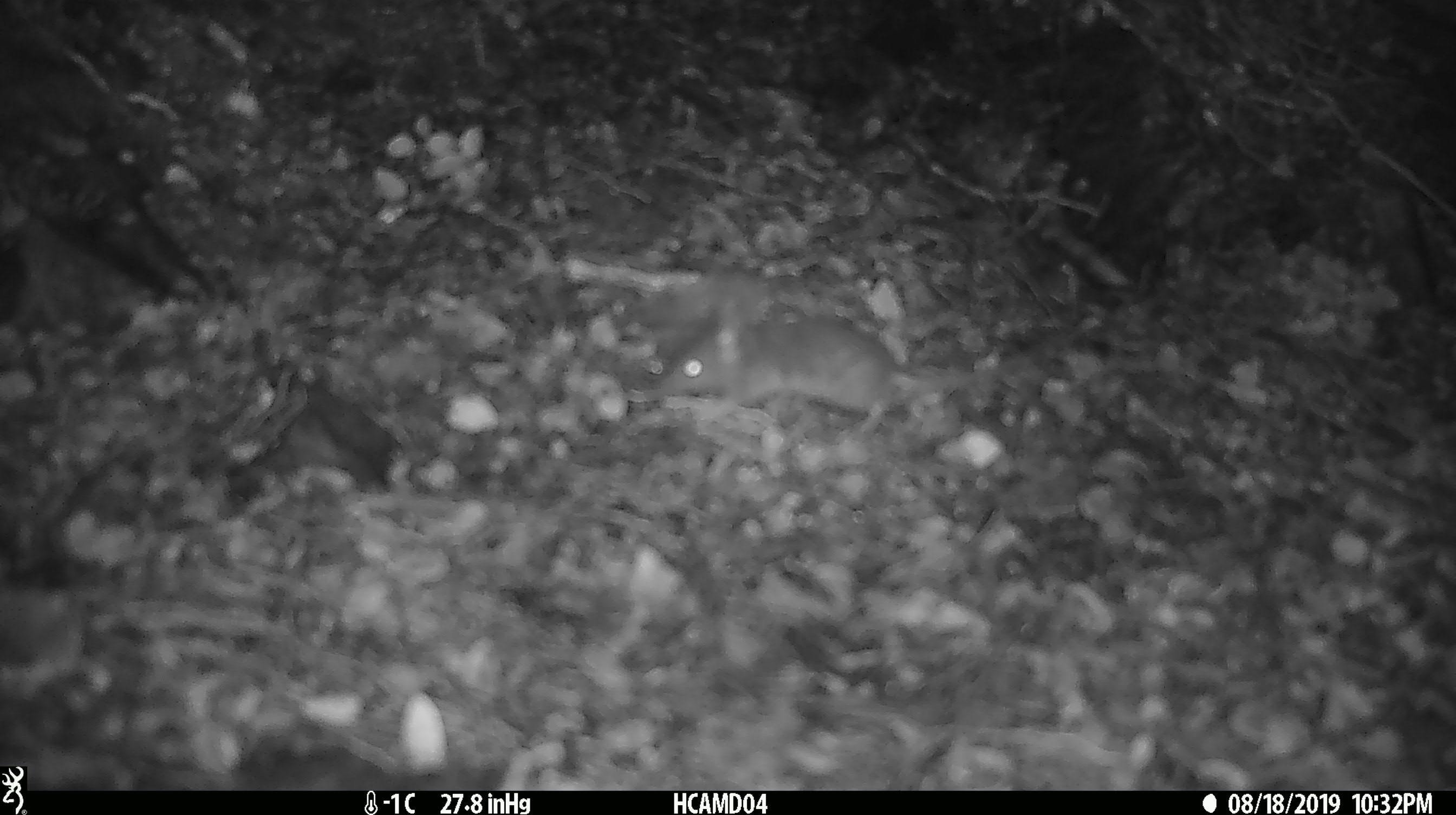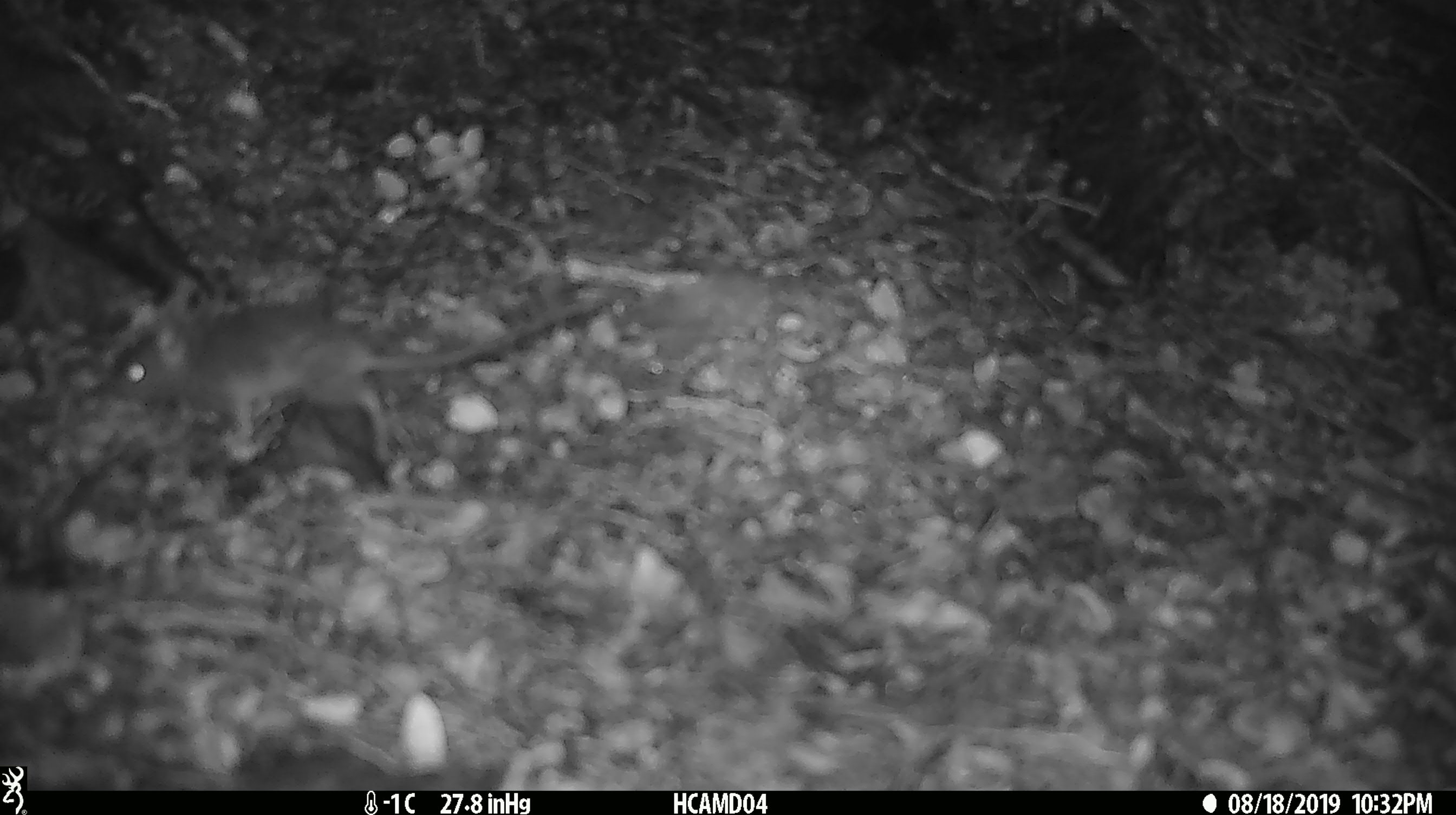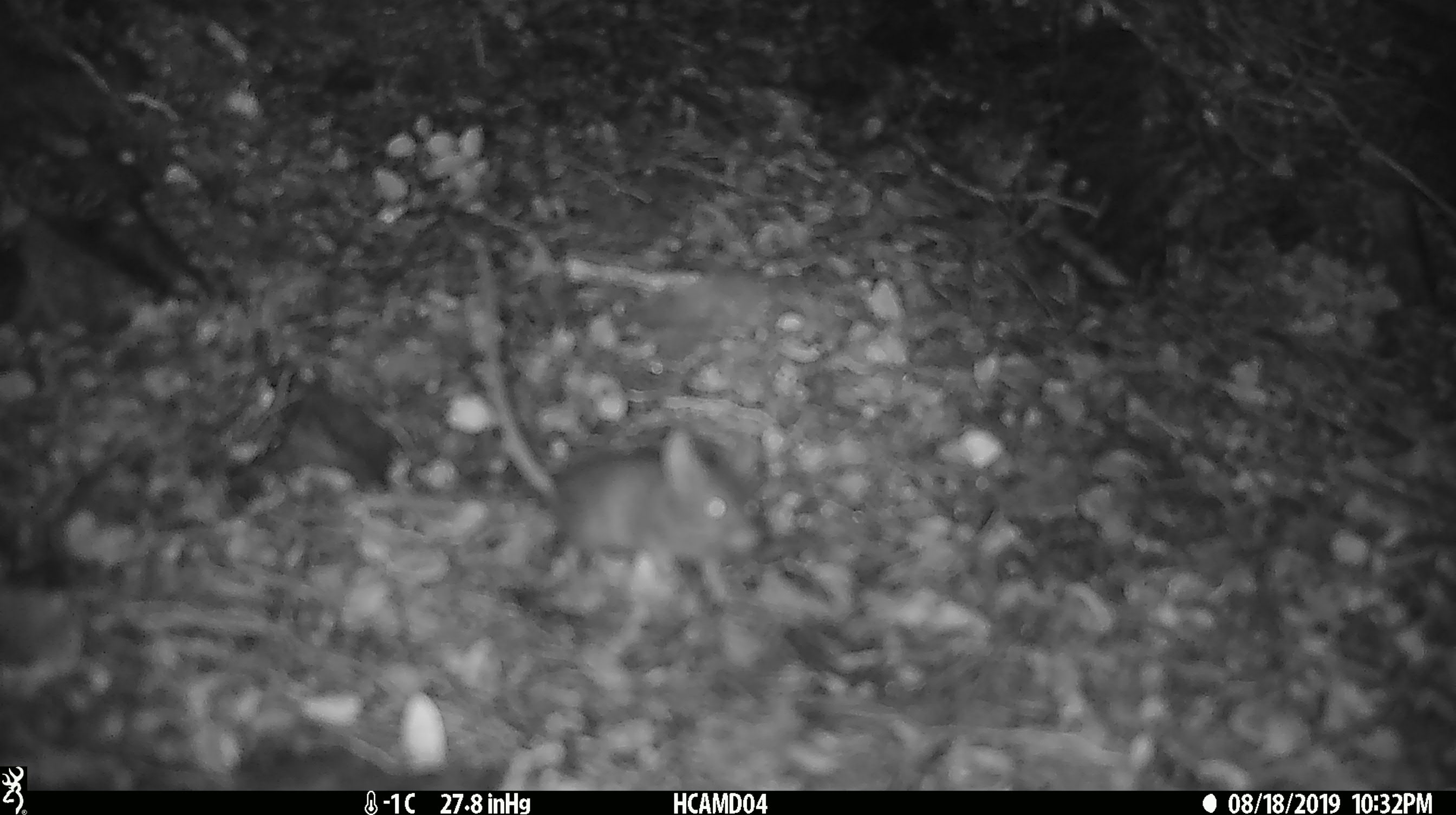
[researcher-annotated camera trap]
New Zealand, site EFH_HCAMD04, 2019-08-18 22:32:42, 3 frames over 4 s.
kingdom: Animalia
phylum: Chordata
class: Mammalia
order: Rodentia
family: Muridae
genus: Mus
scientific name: Mus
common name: mouse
Mouse (Mus).